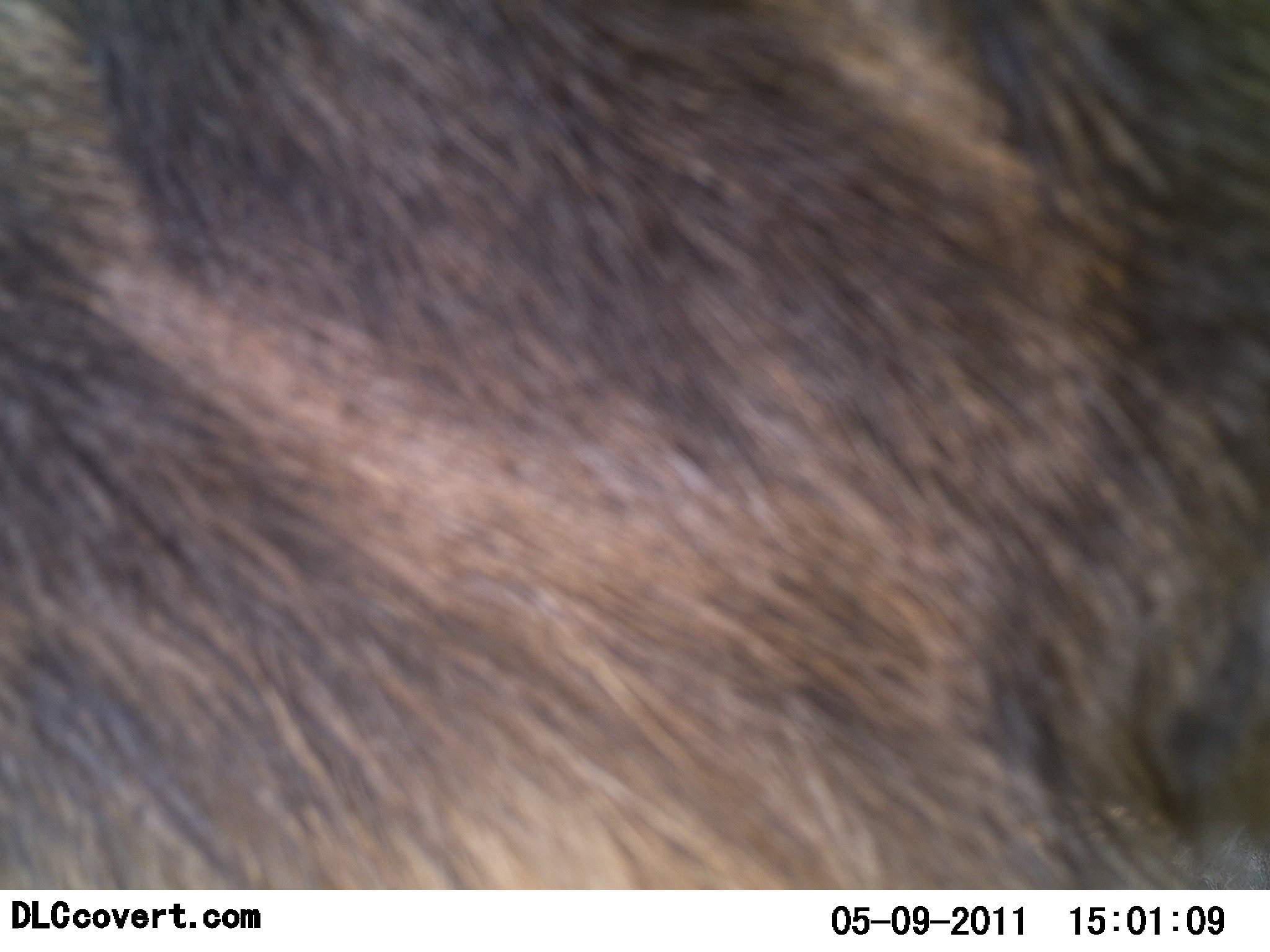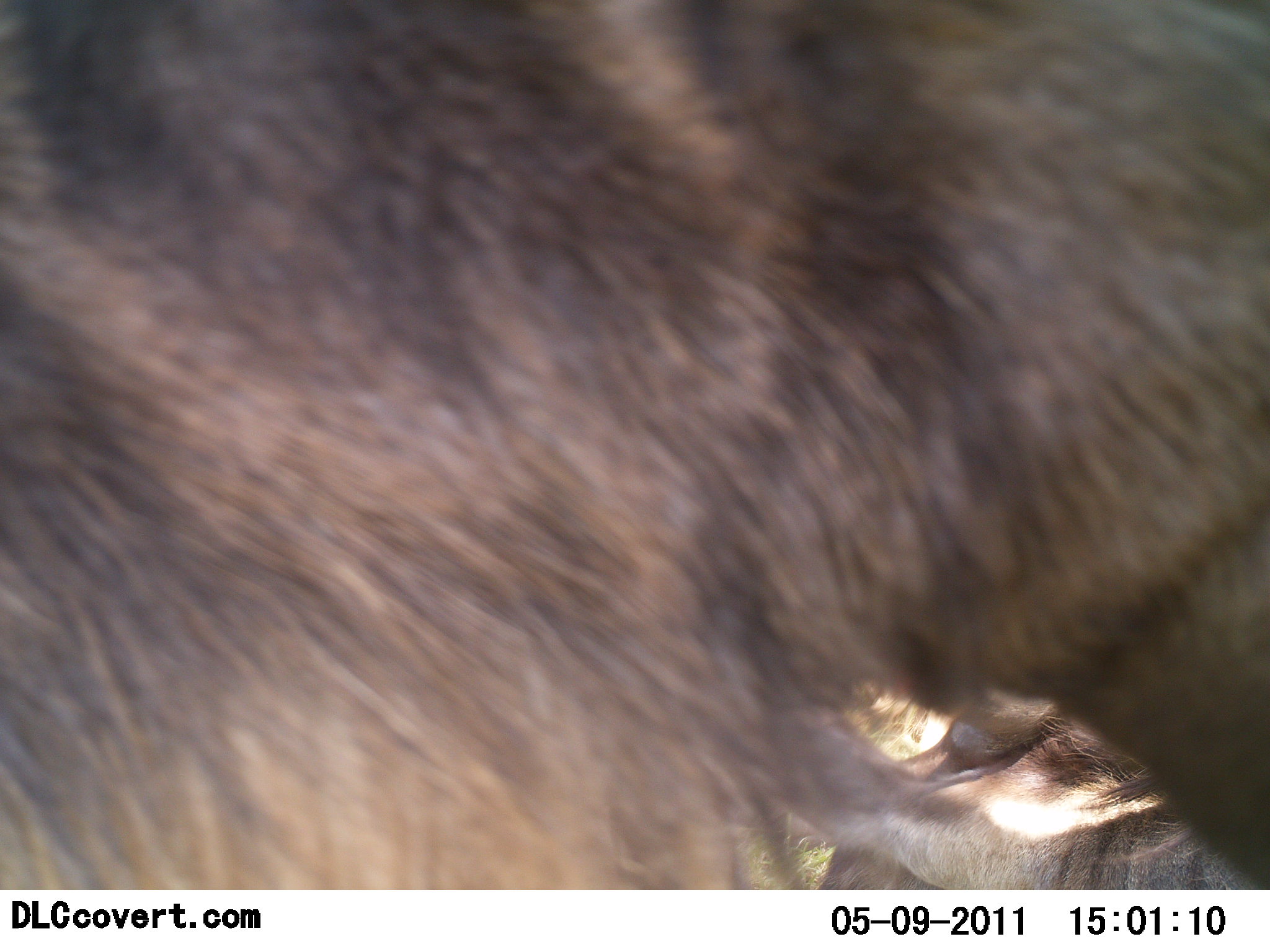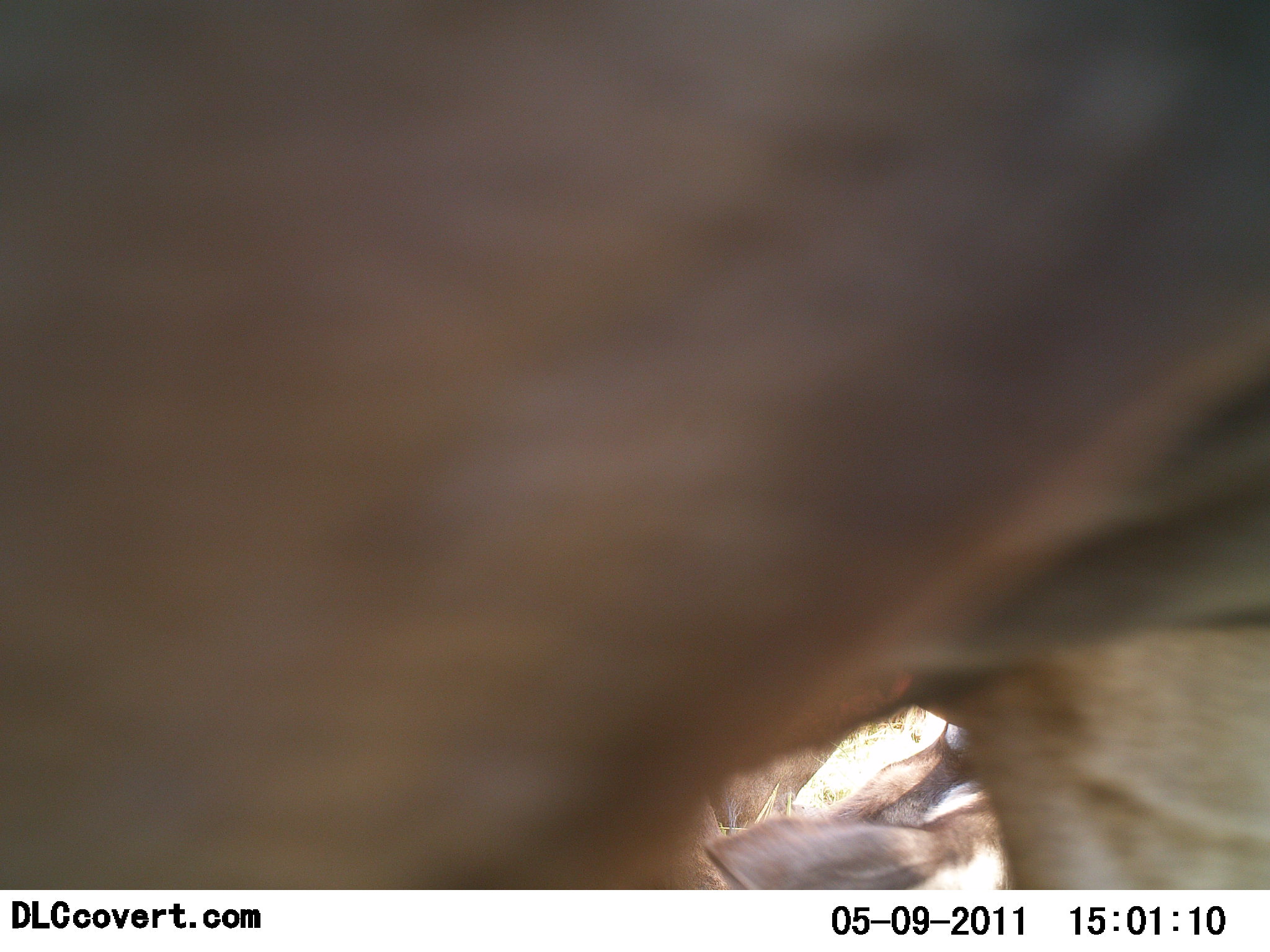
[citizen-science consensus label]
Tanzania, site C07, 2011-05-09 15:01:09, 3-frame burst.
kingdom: Animalia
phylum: Chordata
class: Mammalia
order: Artiodactyla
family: Bovidae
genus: Connochaetes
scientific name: Connochaetes taurinus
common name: blue wildebeest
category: wildebeest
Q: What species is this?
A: Wildebeest (blue wildebeest) (Connochaetes taurinus).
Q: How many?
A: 2.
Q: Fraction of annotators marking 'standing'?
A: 70%.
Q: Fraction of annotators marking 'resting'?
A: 50%.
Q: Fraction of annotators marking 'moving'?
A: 20%.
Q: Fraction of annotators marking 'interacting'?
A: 0%.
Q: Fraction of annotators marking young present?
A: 0%.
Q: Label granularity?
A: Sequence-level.